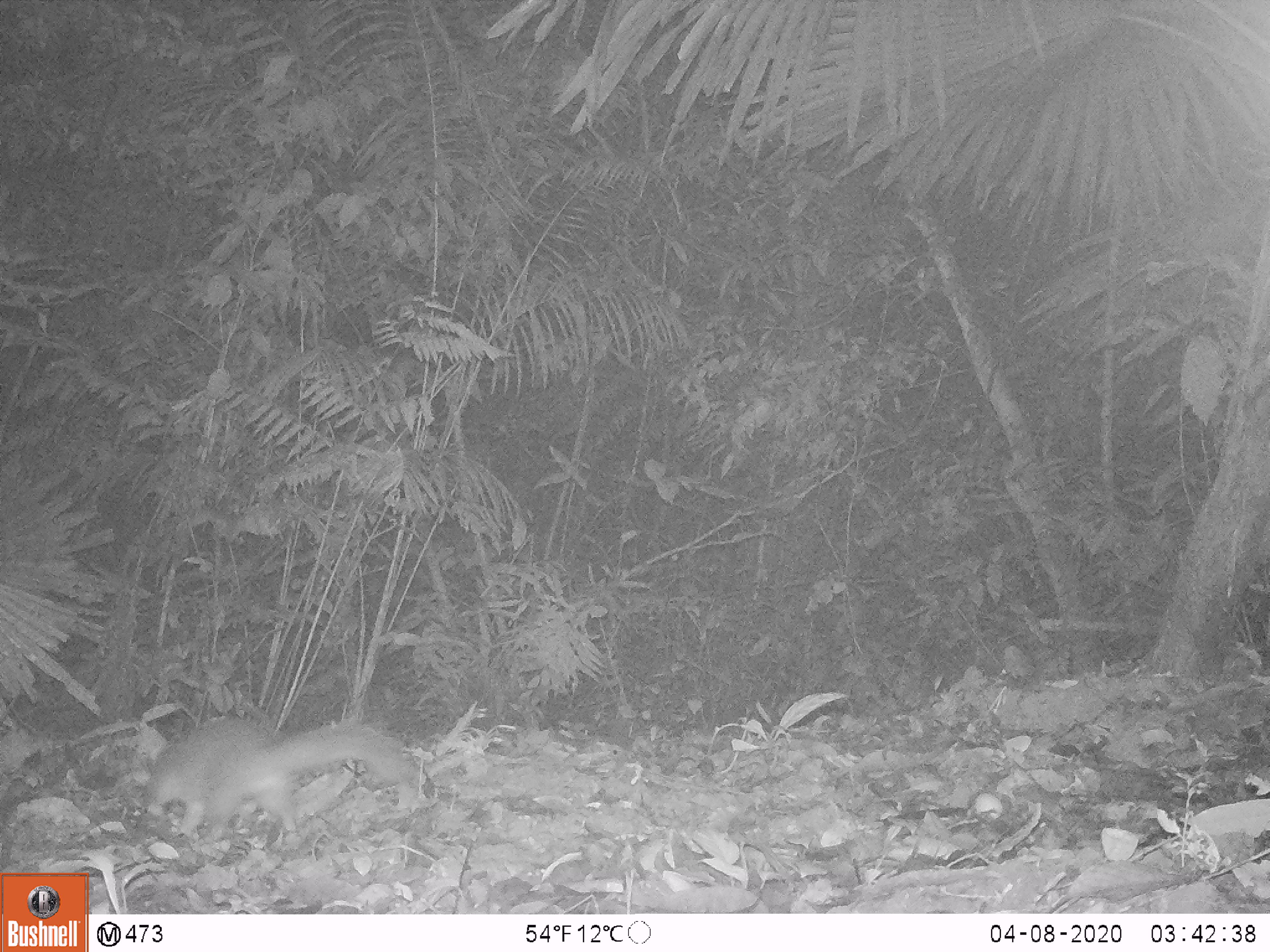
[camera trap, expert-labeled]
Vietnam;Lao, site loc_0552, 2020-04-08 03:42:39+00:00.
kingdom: Animalia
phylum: Chordata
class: Mammalia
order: Carnivora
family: Mustelidae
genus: Melogale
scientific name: Melogale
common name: ferret badger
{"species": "ferret badger (Melogale)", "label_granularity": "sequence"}